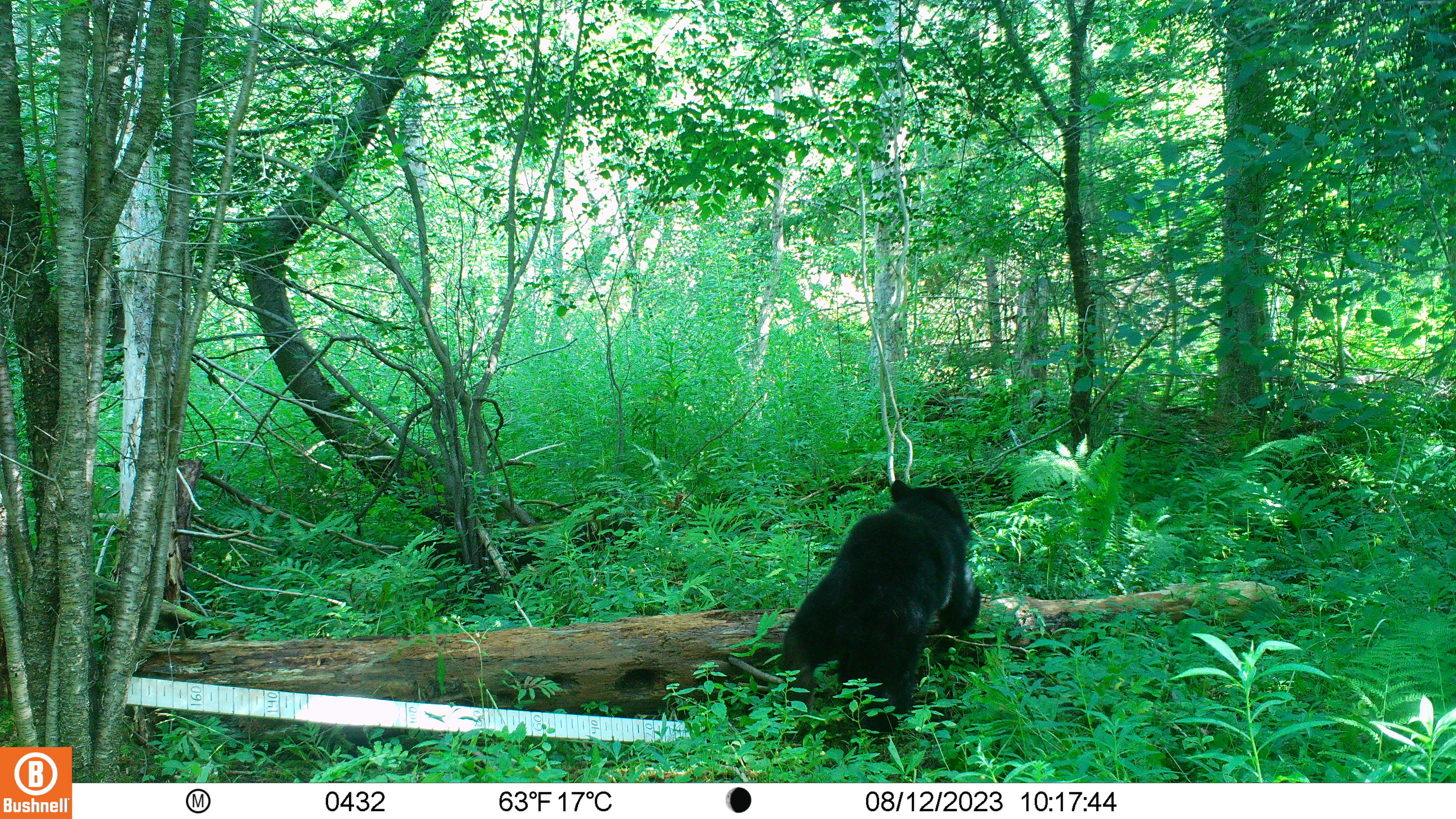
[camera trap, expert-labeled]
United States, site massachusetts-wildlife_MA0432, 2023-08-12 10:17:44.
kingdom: Animalia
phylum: Chordata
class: Mammalia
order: Carnivora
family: Ursidae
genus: Ursus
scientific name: Ursus americanus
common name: black bear